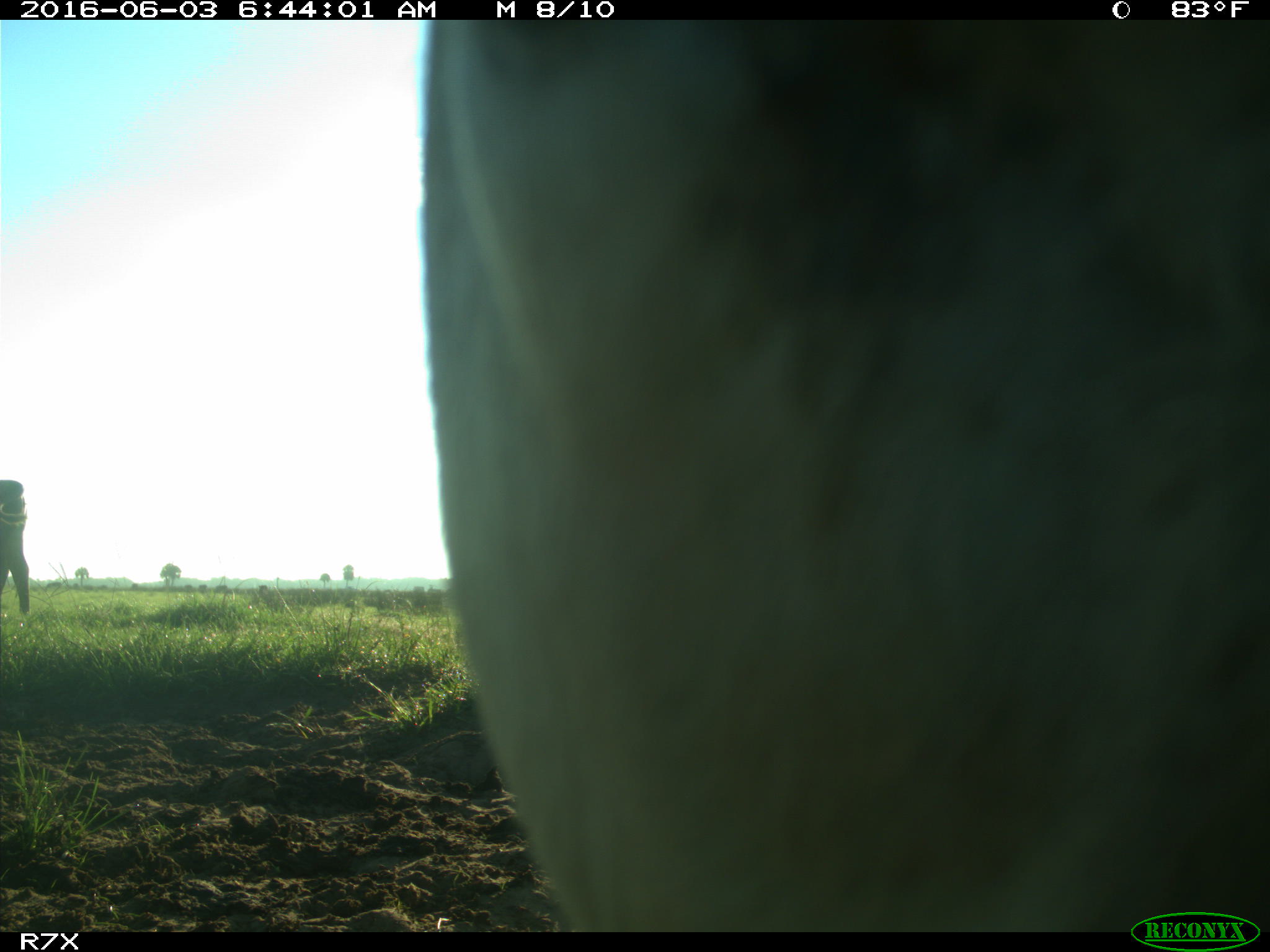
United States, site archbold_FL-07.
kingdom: Animalia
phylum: Chordata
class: Mammalia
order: Artiodactyla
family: Bovidae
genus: Bos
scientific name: Bos taurus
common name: domestic cow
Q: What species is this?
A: Bos taurus (domestic cow).